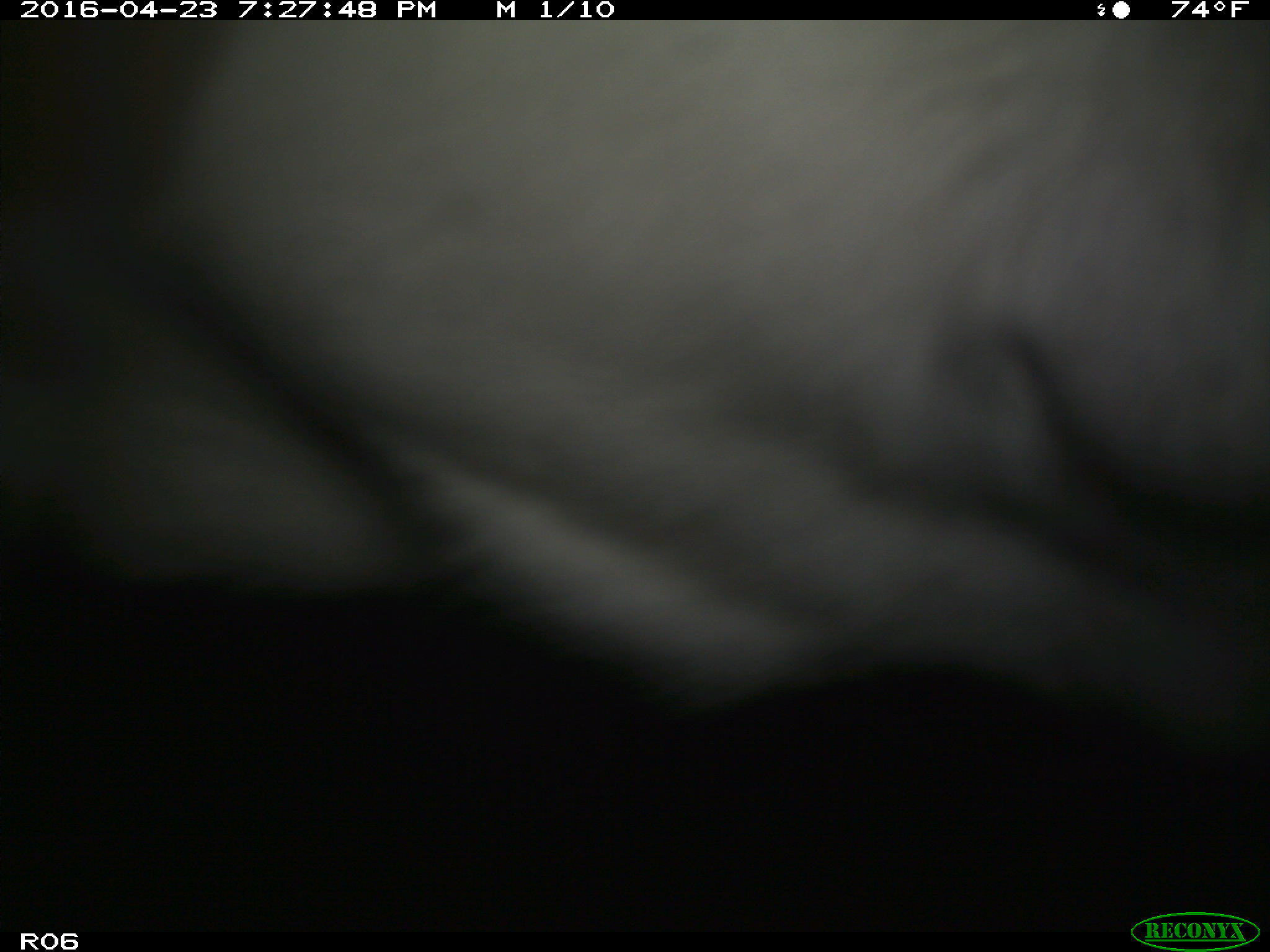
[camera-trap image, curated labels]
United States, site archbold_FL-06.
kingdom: Animalia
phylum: Chordata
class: Mammalia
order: Artiodactyla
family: Bovidae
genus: Bos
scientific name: Bos taurus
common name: domestic cow